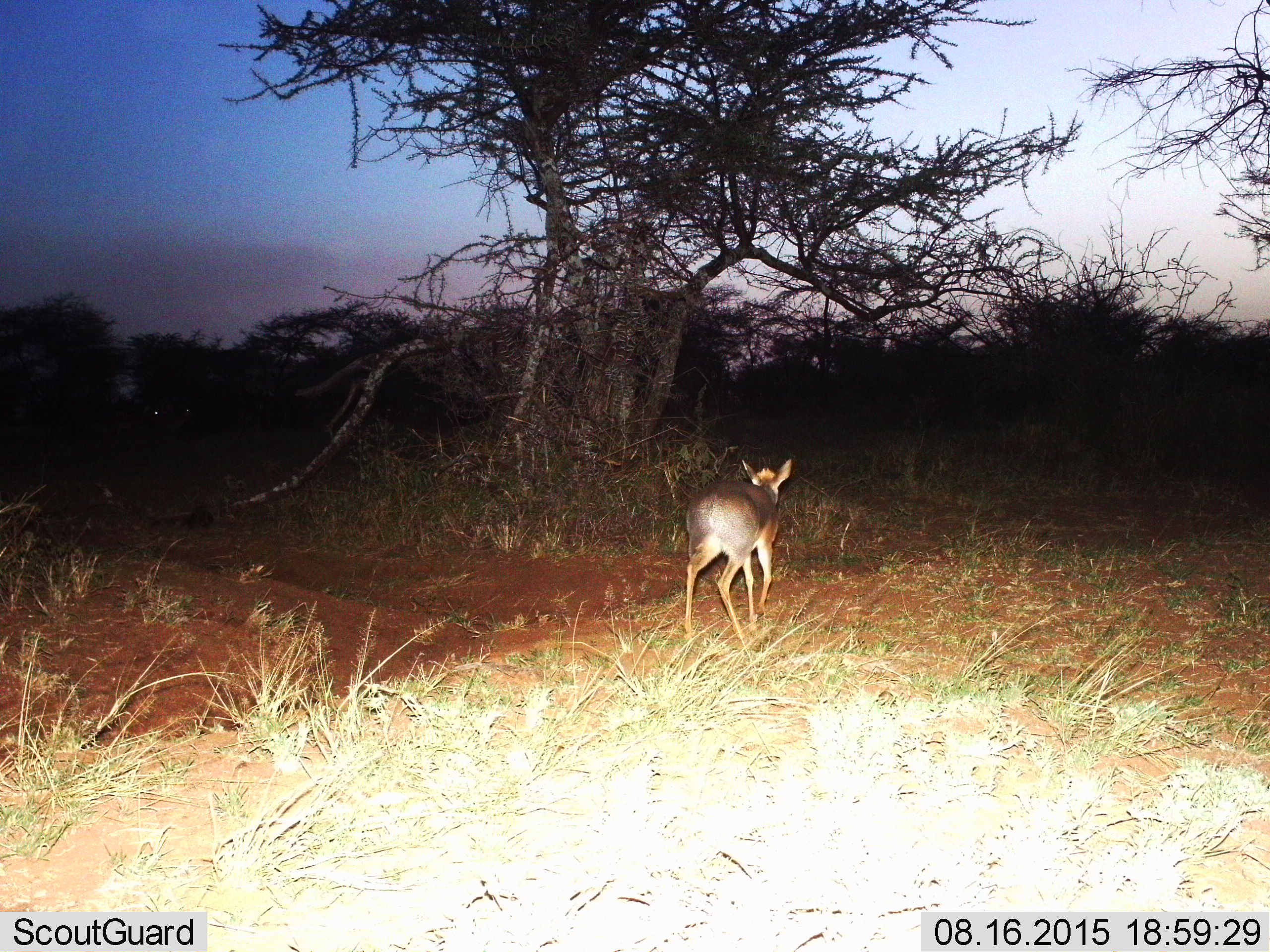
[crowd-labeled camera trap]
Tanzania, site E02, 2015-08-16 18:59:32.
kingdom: Animalia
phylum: Chordata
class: Mammalia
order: Artiodactyla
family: Bovidae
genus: Madoqua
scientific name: Madoqua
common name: dikdik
Dikdik (Madoqua), count 1. Behavior (volunteer vote fractions): standing 25%, resting 0%, moving 88%, interacting 0%. Young present (vote fraction): 12%. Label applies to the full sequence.